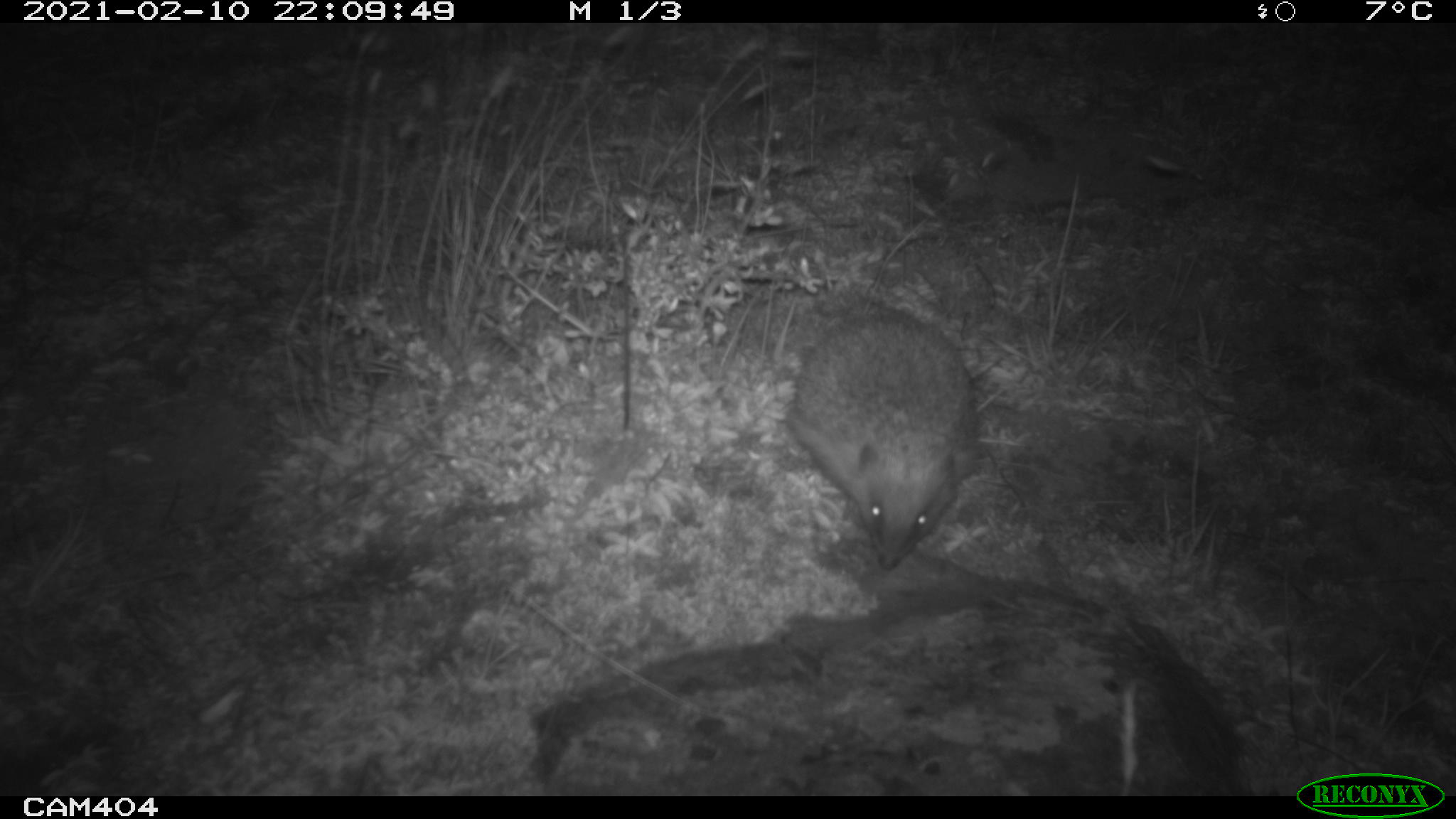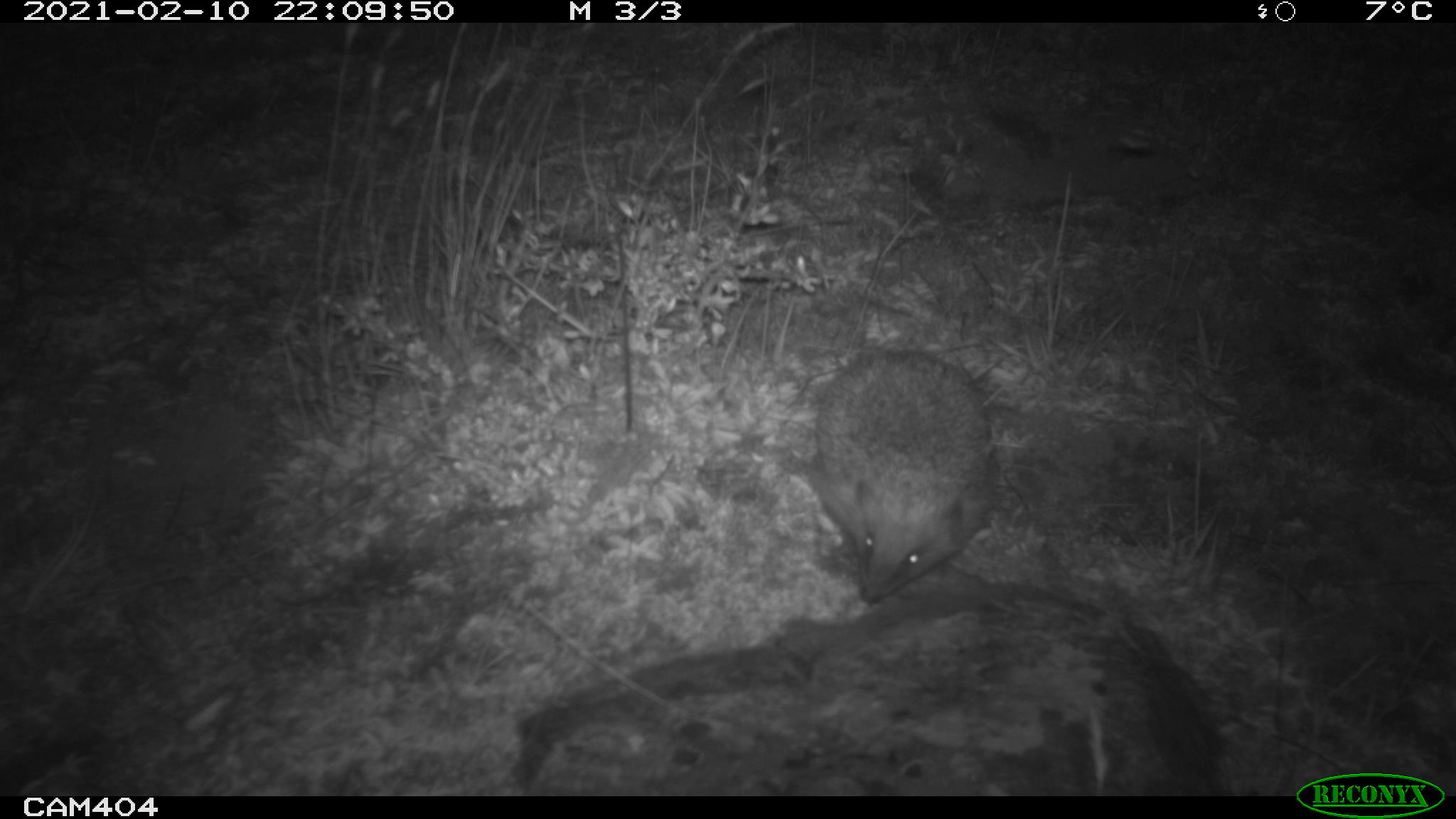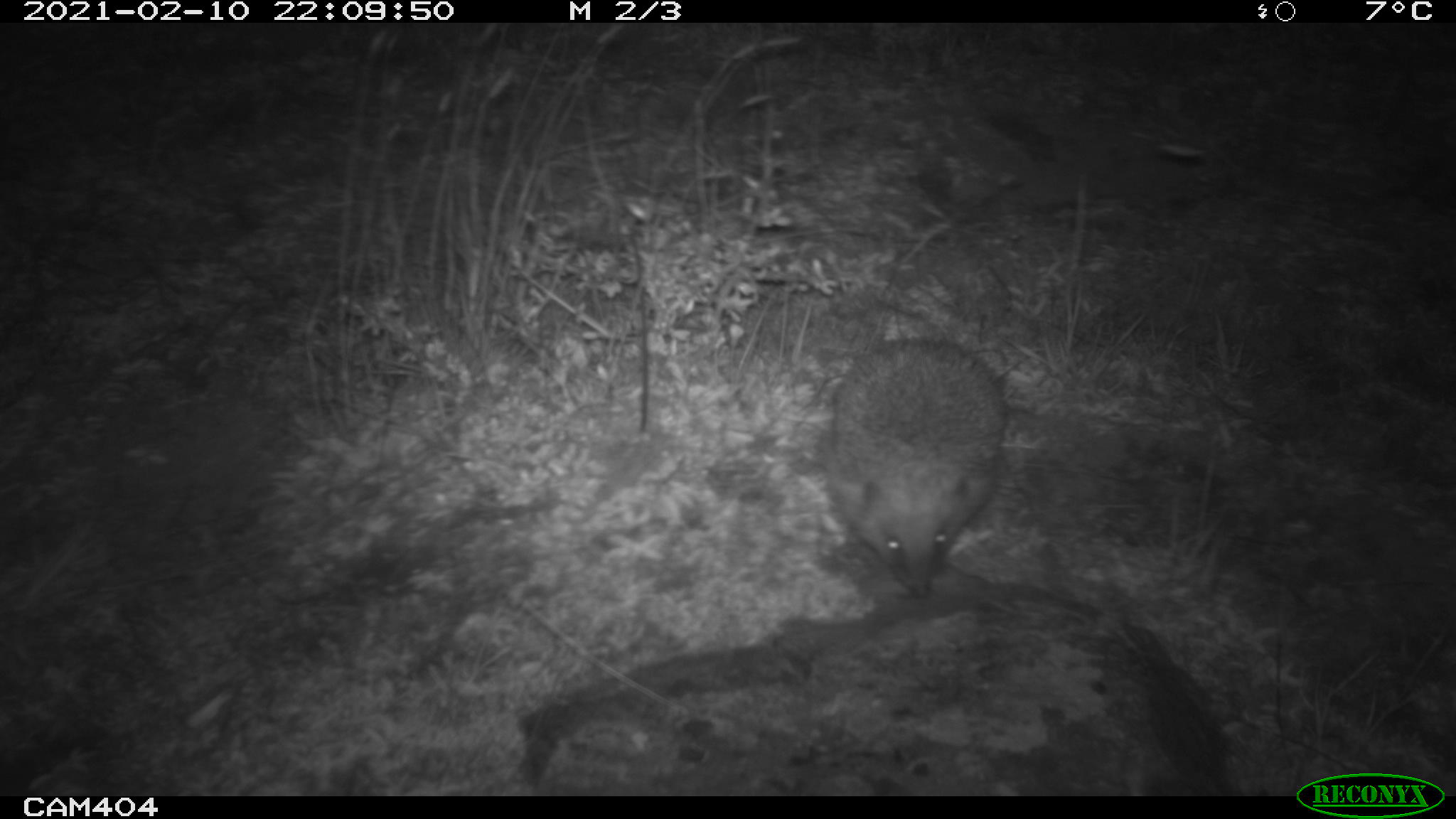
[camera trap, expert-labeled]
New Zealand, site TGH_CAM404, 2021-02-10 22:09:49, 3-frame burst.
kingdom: Animalia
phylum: Chordata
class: Mammalia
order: Eulipotyphla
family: Erinaceidae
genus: Erinaceus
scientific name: Erinaceus europaeus europaeus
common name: european hedgehog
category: hedgehog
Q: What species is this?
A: Hedgehog (european hedgehog) (Erinaceus europaeus europaeus).